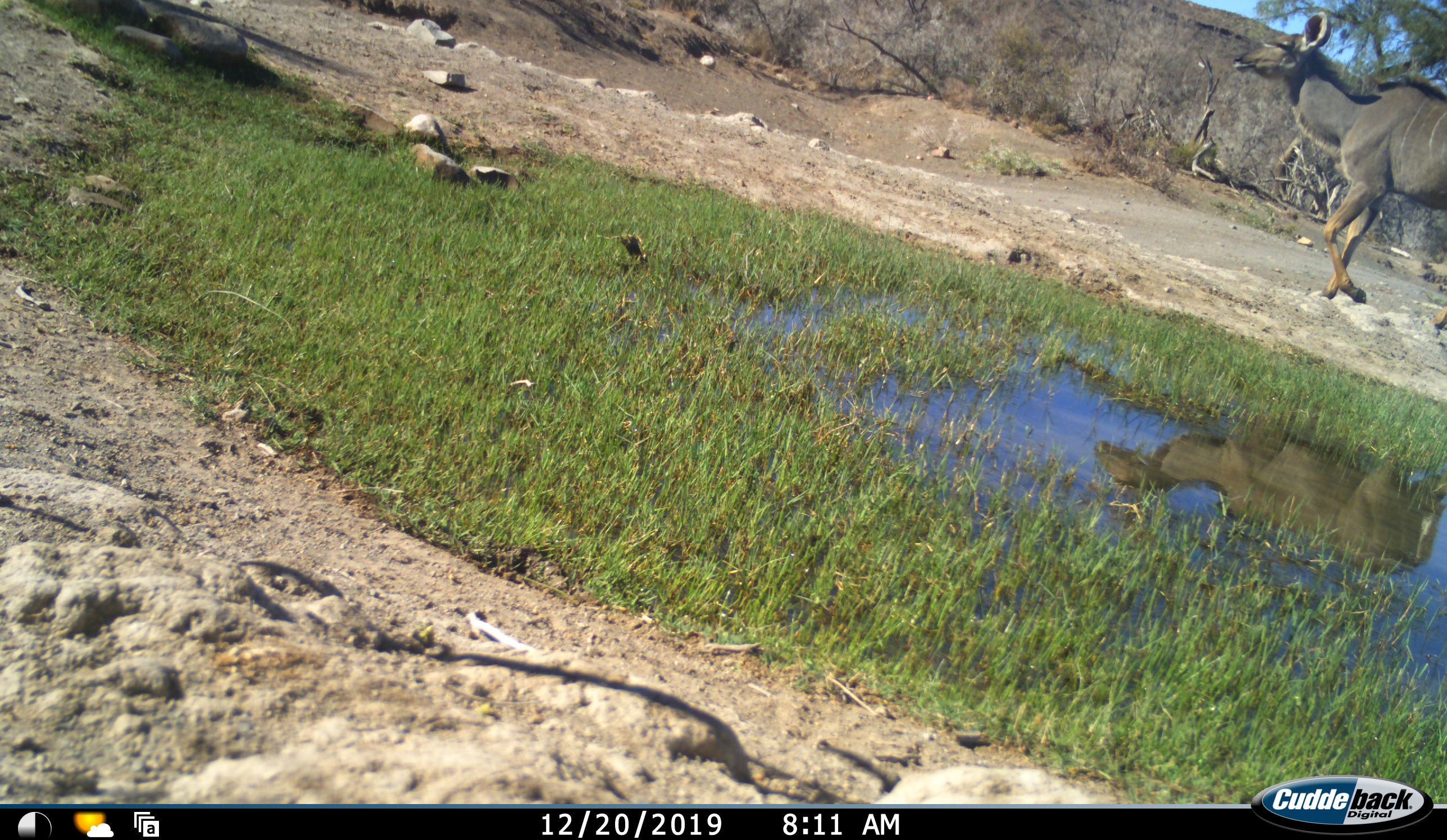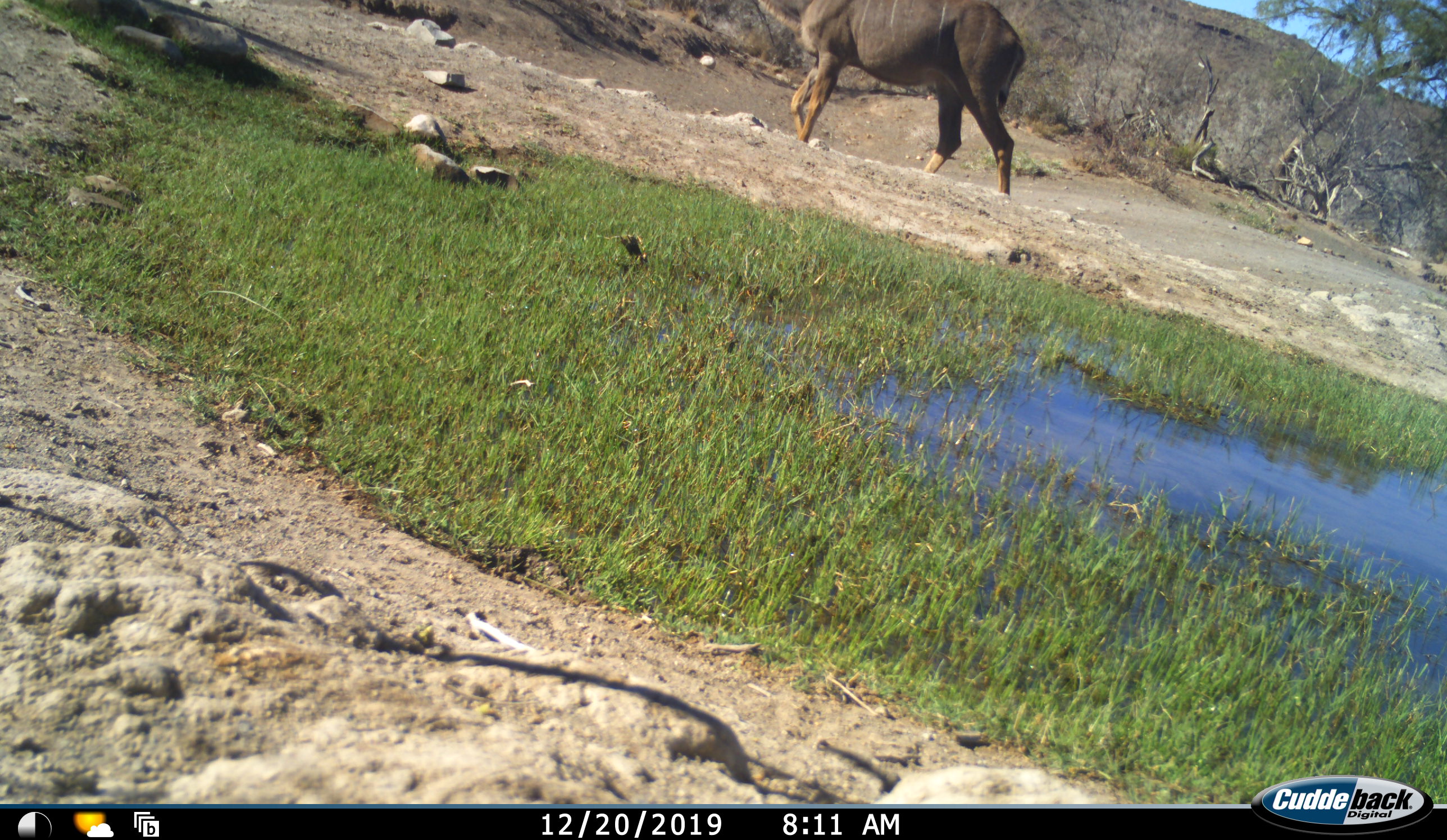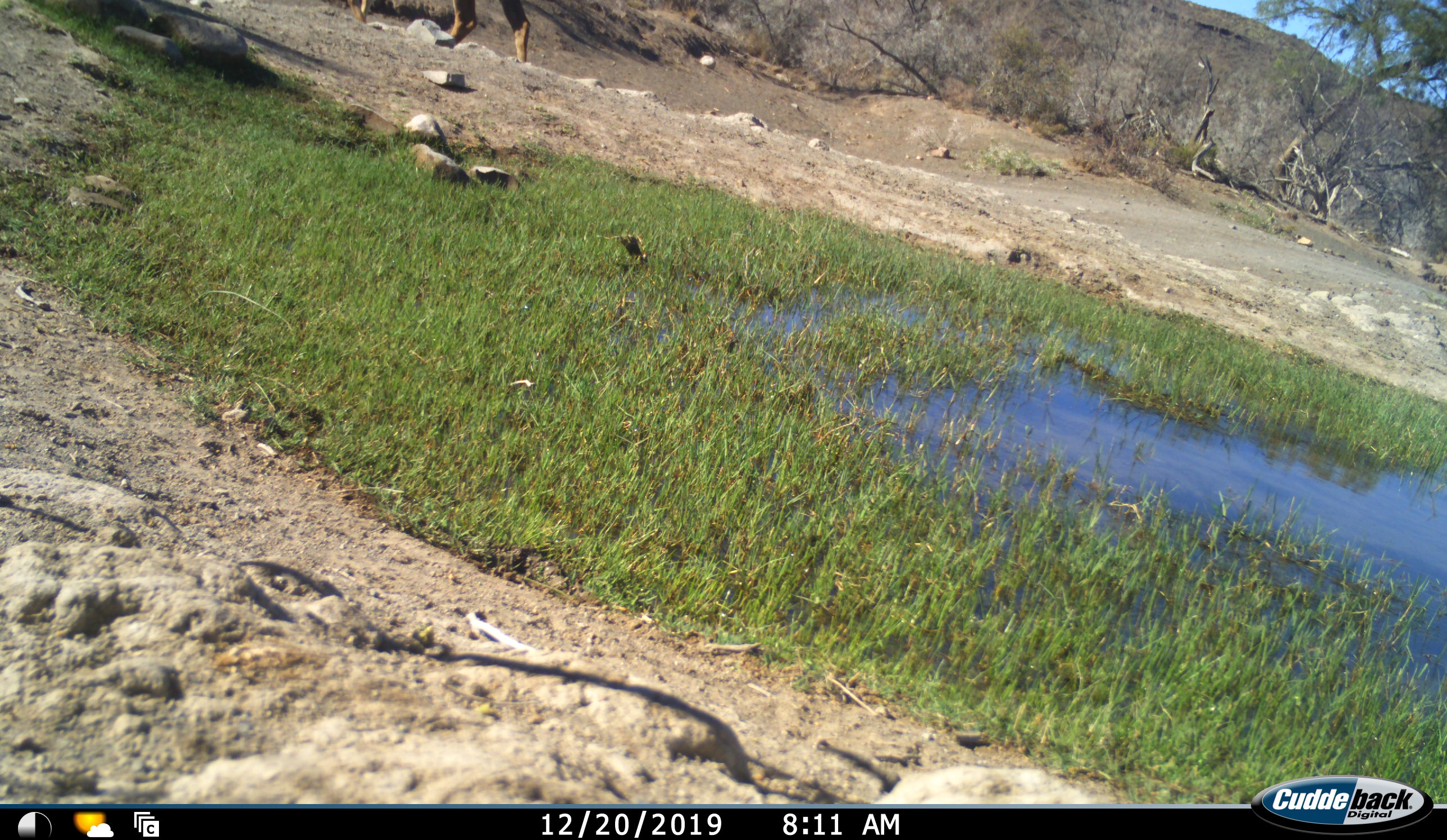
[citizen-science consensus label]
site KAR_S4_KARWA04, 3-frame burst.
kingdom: Animalia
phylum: Chordata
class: Mammalia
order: Artiodactyla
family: Bovidae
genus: Tragelaphus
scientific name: Tragelaphus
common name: kudu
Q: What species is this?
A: Kudu (Tragelaphus).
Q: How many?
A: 1.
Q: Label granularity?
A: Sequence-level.